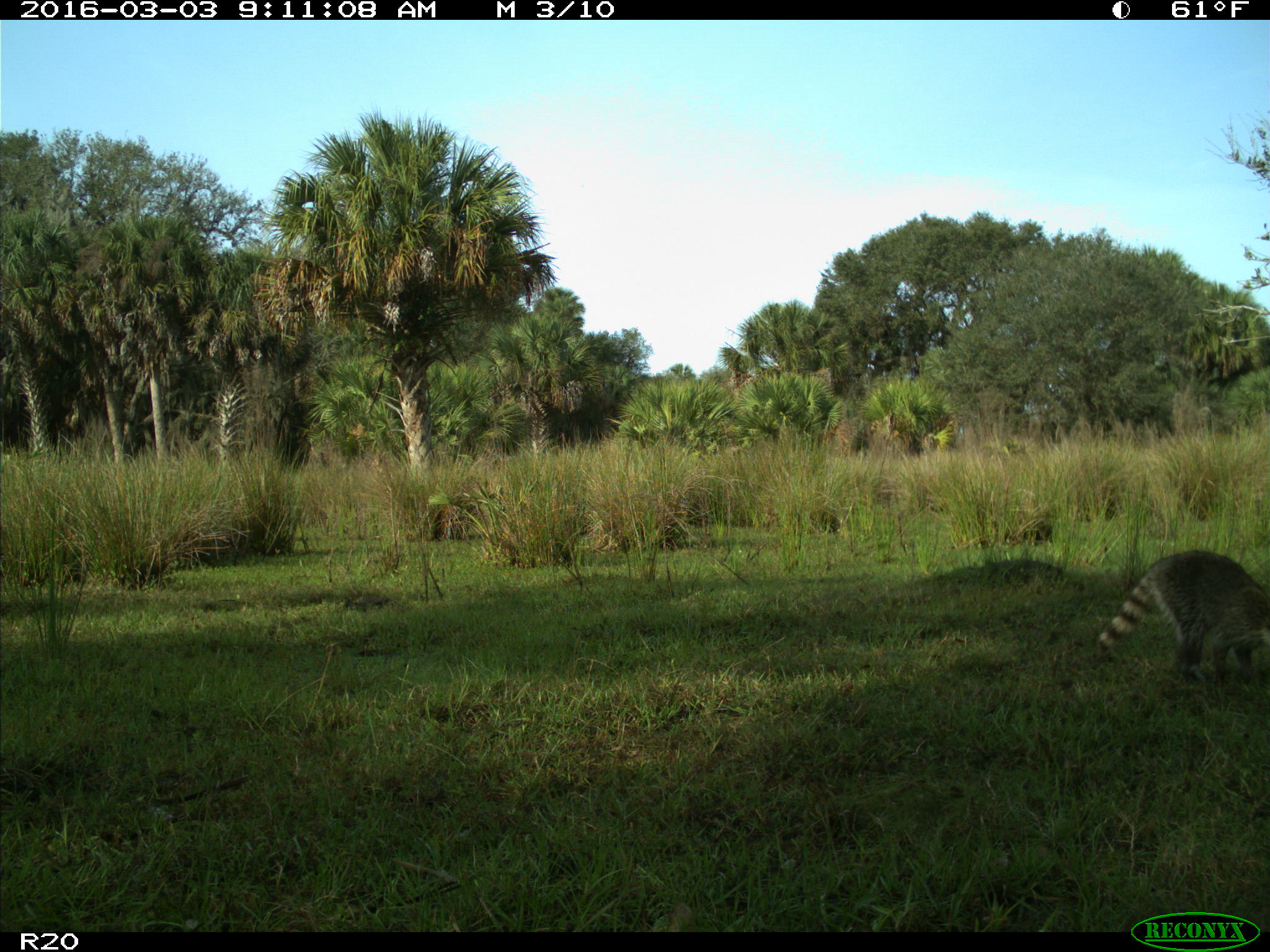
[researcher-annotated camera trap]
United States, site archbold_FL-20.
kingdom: Animalia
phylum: Chordata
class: Mammalia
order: Carnivora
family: Procyonidae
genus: Procyon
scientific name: Procyon lotor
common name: common raccoon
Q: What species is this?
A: Procyon lotor (common raccoon).